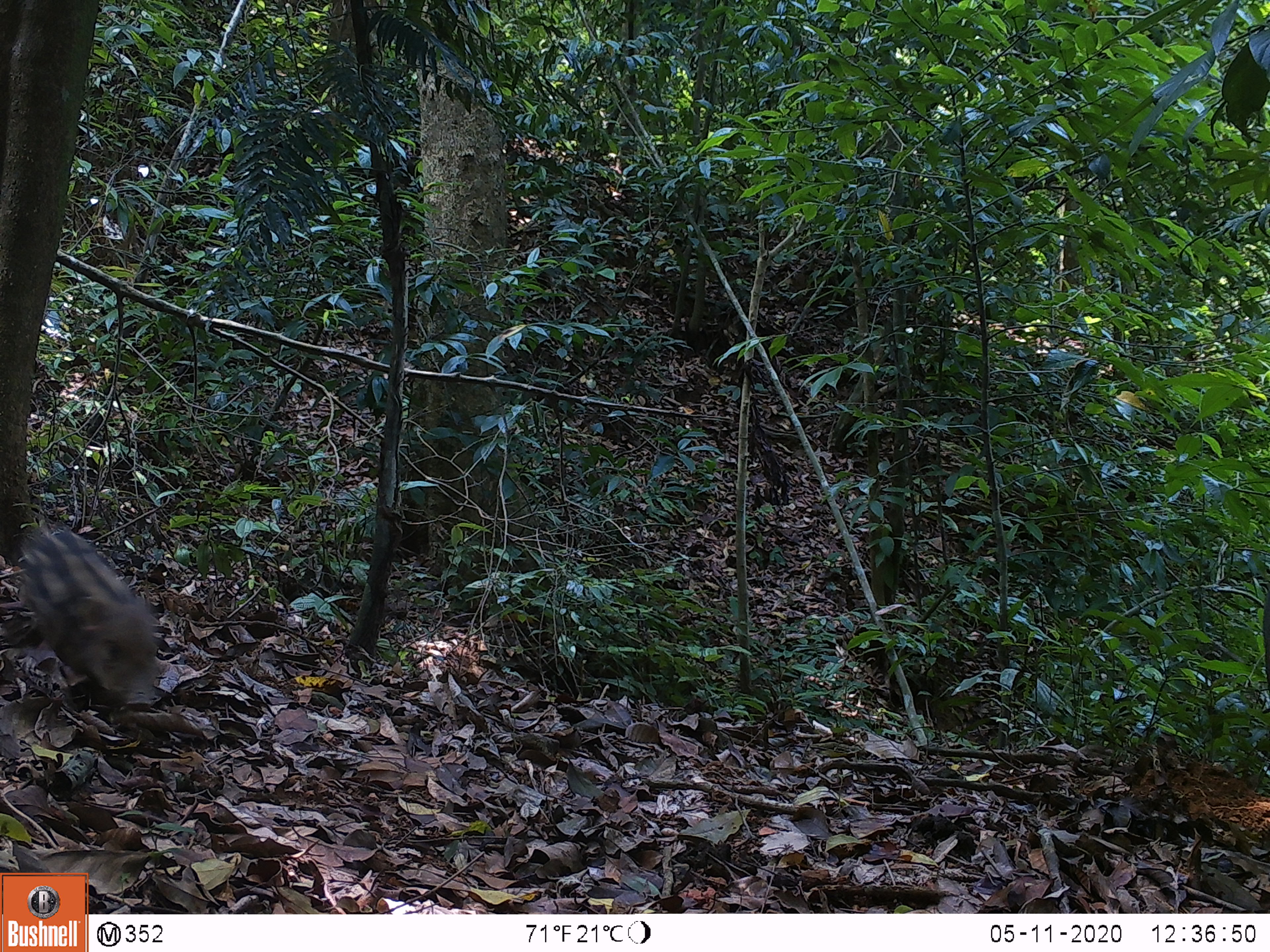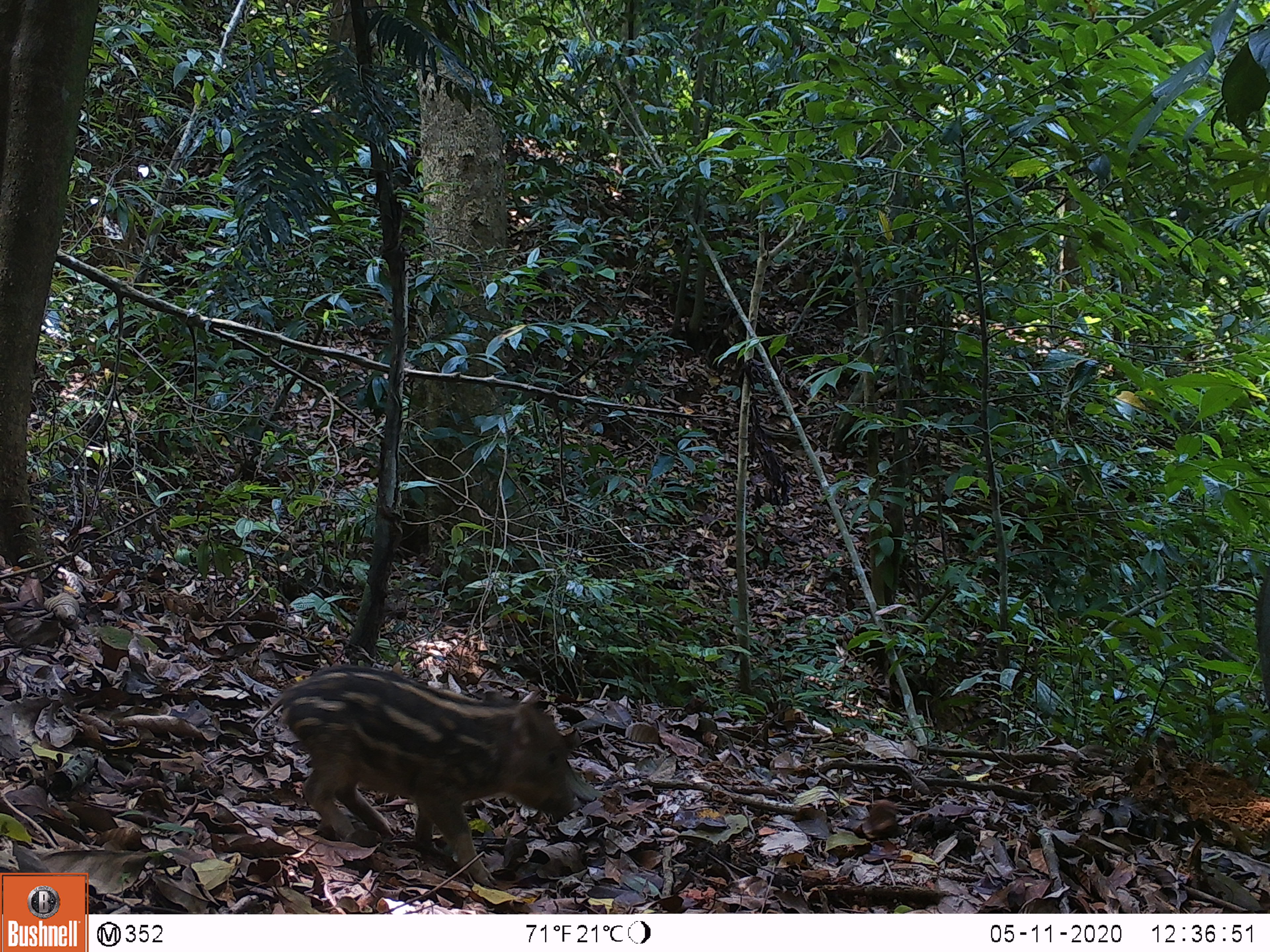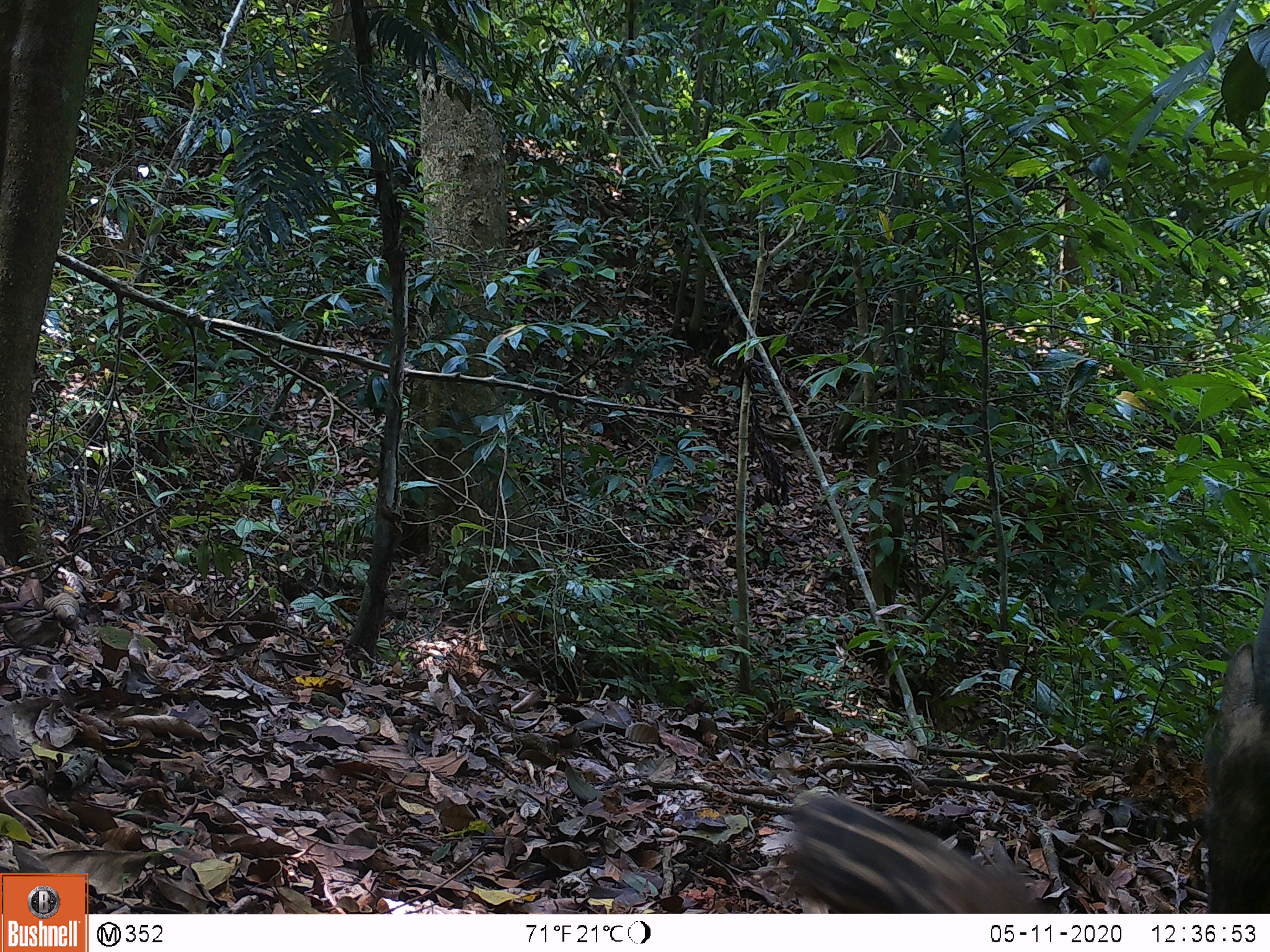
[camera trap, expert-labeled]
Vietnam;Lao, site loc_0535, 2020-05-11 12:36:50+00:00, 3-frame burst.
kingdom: Animalia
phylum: Chordata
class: Mammalia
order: Artiodactyla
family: Suidae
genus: Sus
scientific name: Sus scrofa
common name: eurasian wild pig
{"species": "eurasian wild pig (Sus scrofa)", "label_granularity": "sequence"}